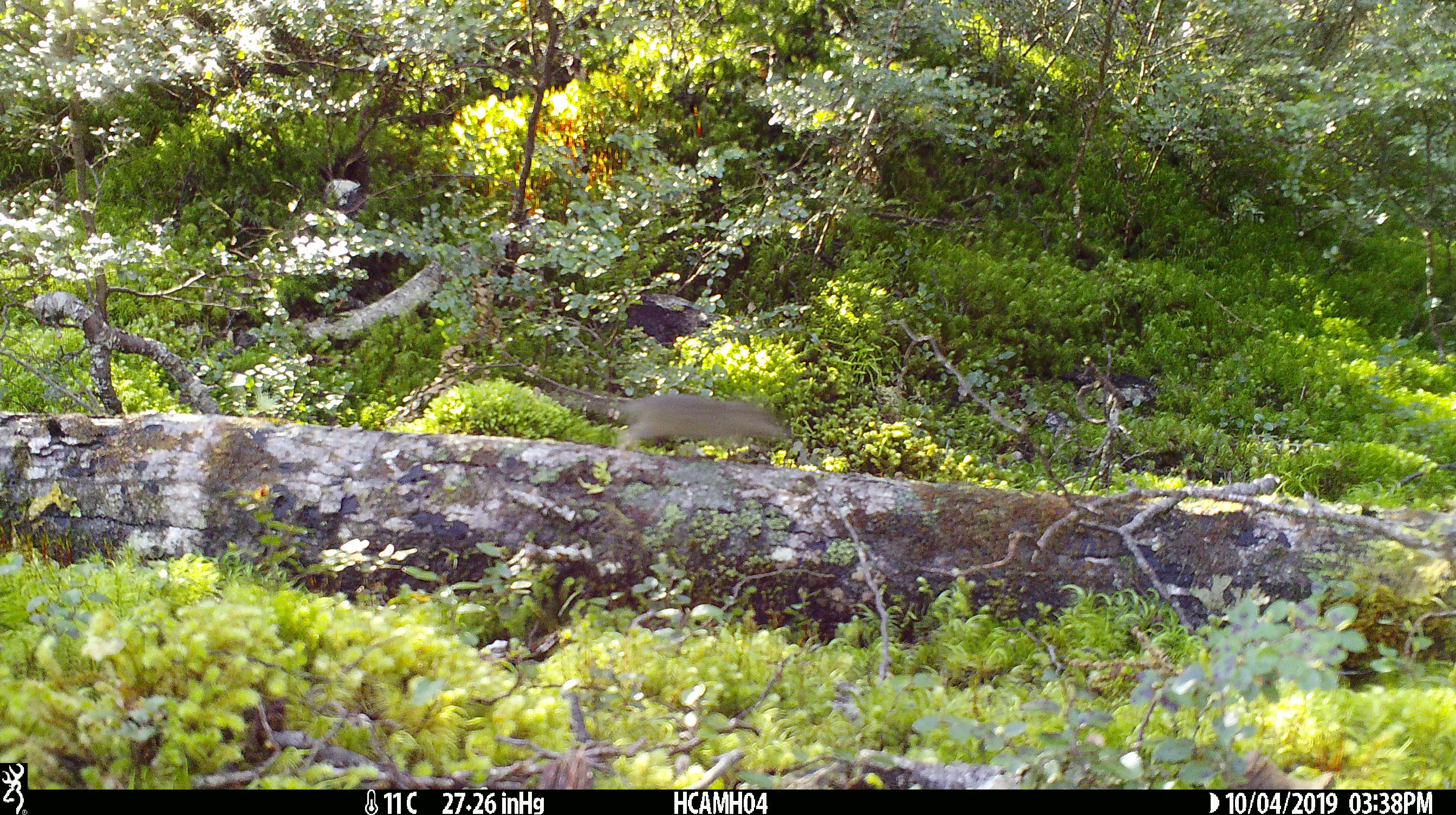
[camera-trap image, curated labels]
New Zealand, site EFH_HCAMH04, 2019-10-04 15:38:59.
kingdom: Animalia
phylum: Chordata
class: Mammalia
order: Rodentia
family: Muridae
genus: Mus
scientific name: Mus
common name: mouse